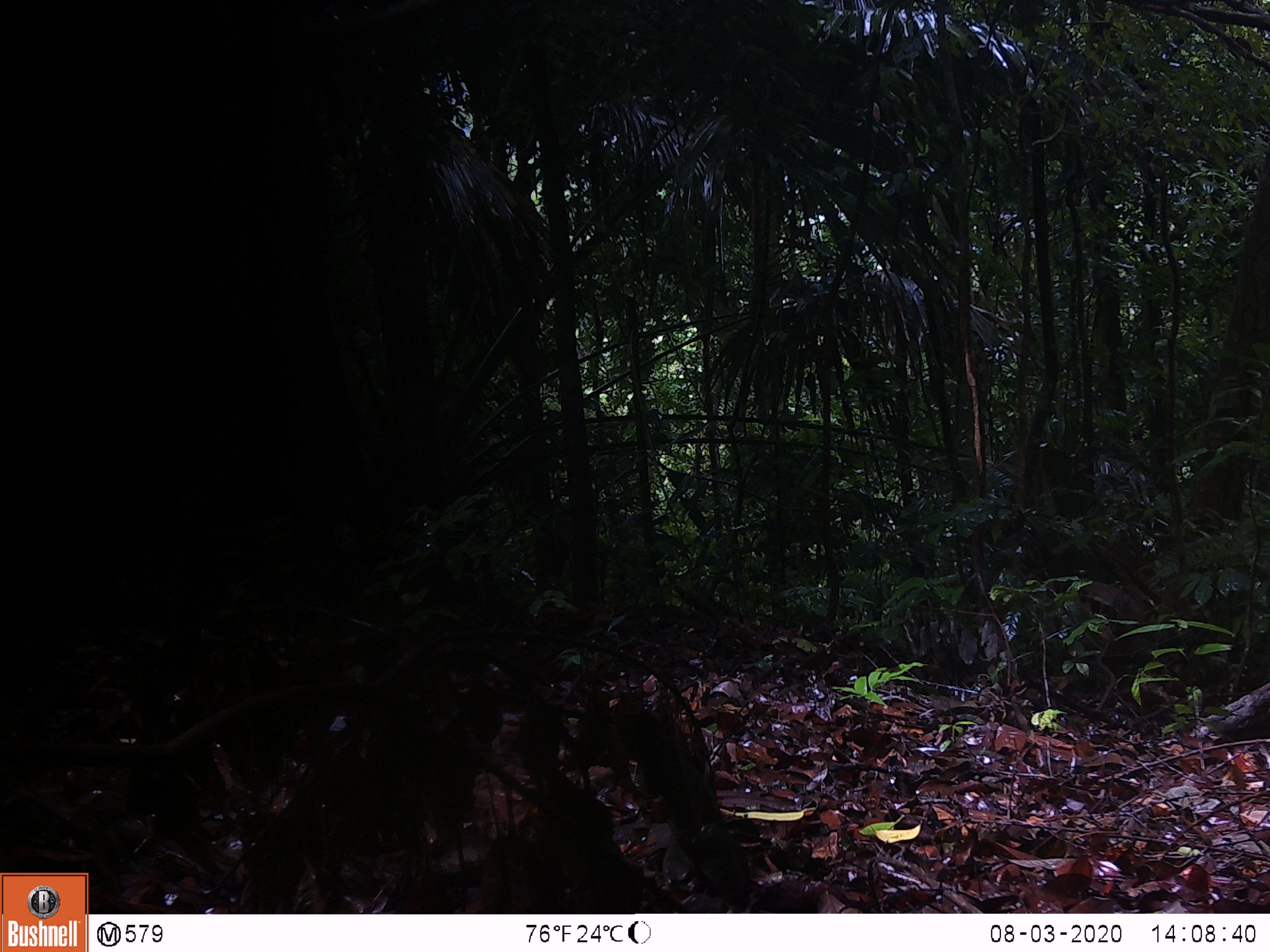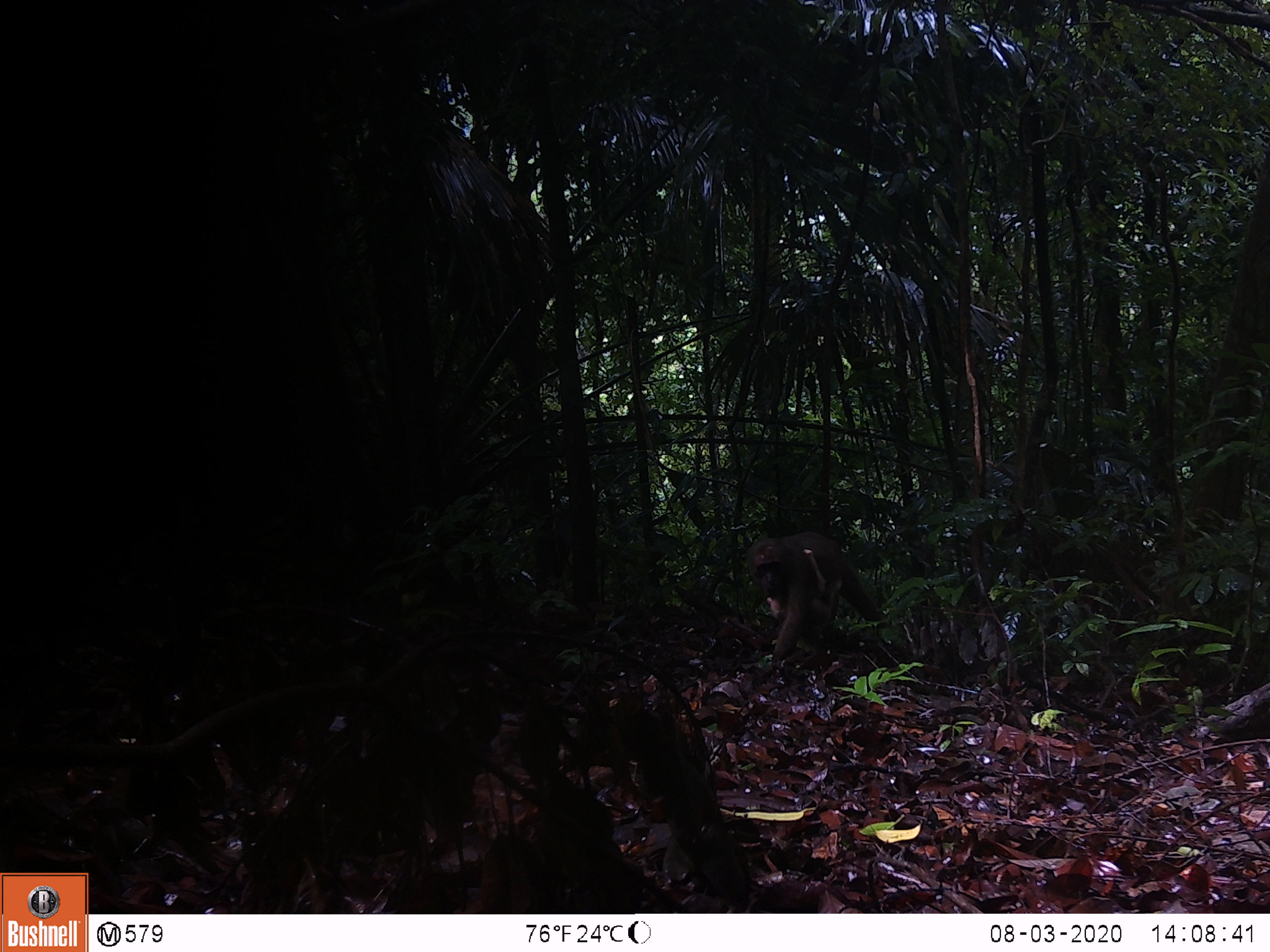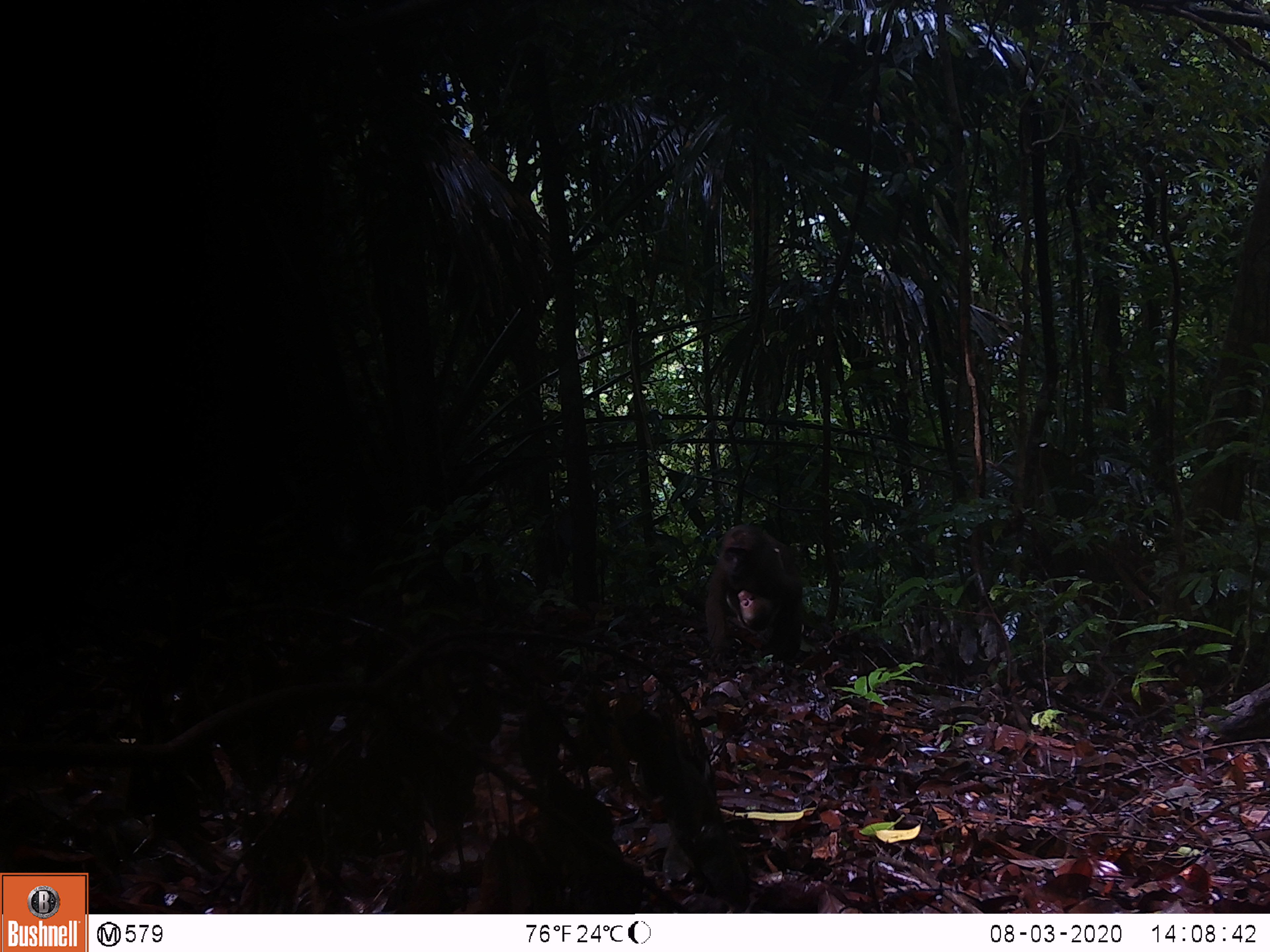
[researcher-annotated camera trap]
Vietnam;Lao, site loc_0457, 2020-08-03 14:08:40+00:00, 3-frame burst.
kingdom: Animalia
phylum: Chordata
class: Mammalia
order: Primates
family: Cercopithecidae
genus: Macaca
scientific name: Macaca arctoides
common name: stump-tailed macaque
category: stump tailed macaque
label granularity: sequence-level